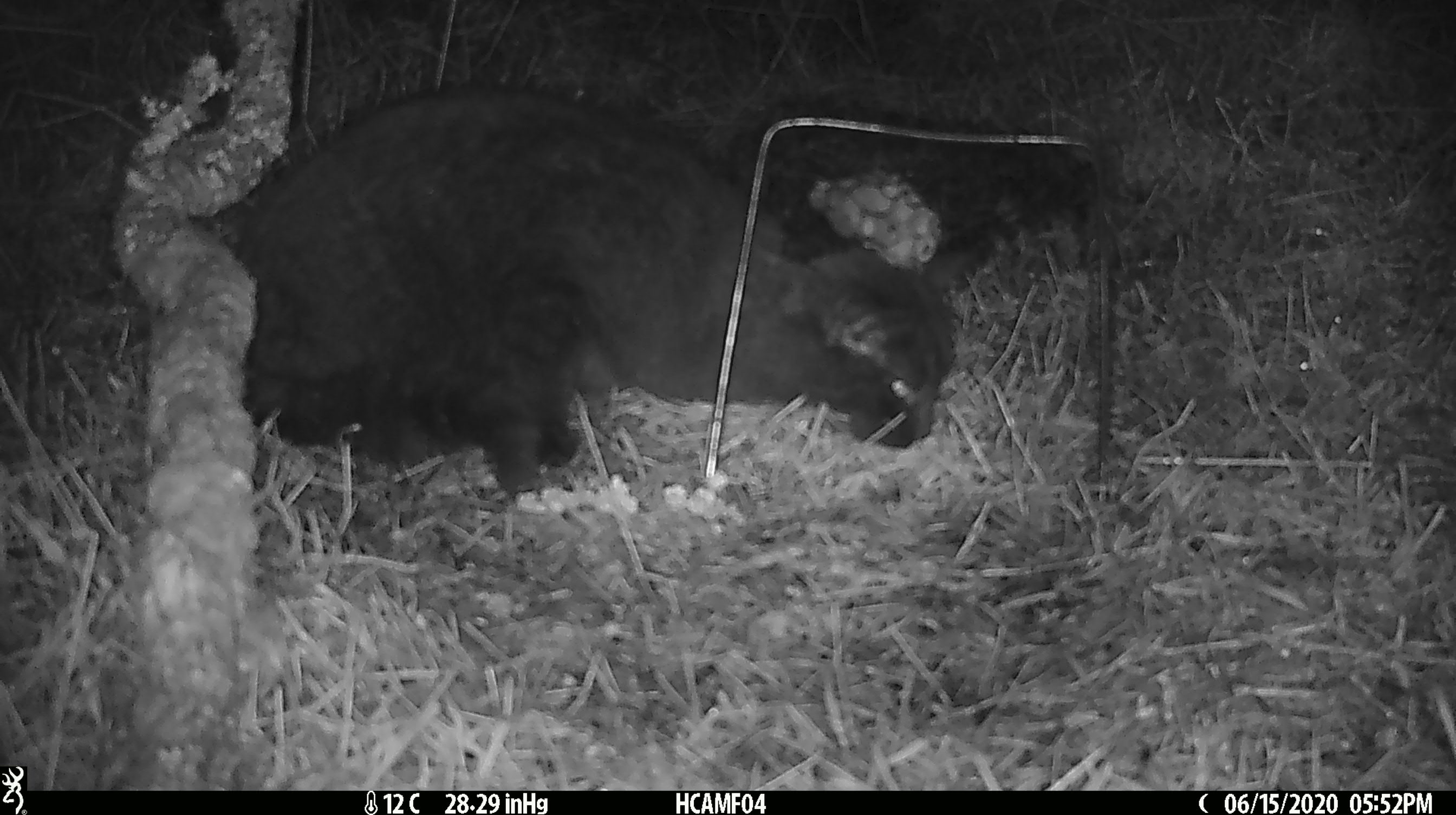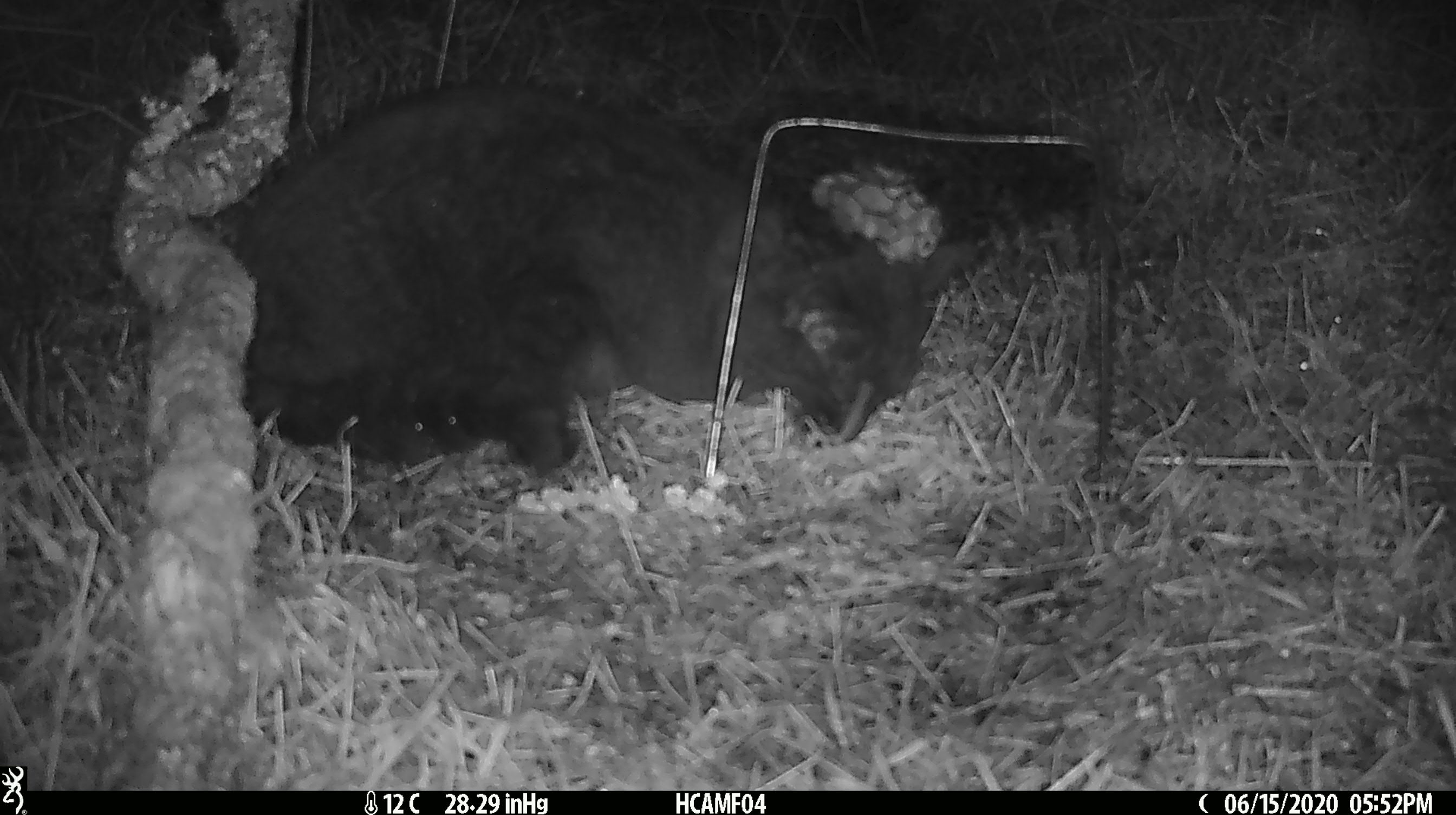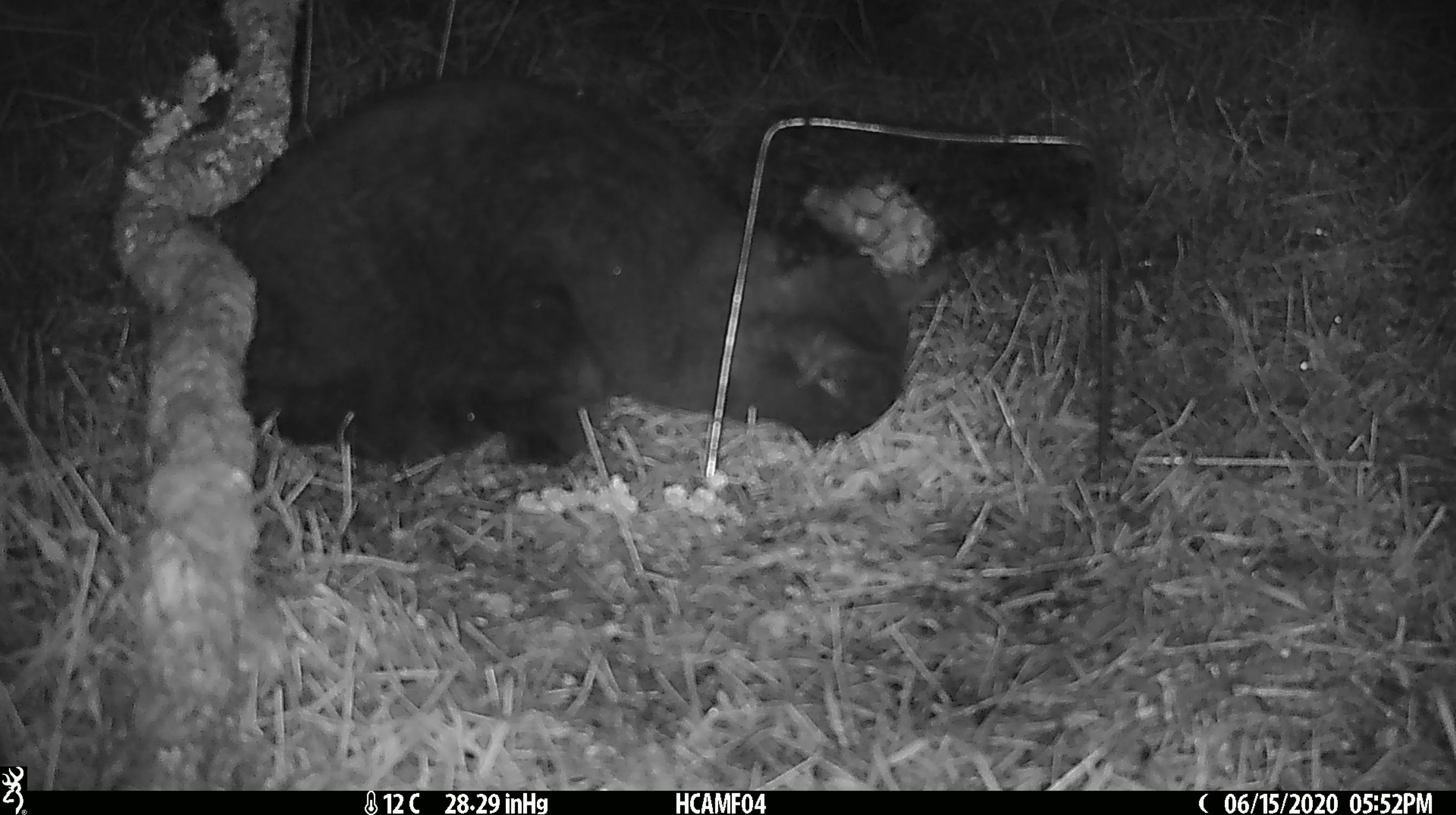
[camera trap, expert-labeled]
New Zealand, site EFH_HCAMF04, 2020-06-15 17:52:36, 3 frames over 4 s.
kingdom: Animalia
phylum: Chordata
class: Mammalia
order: Carnivora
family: Felidae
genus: Felis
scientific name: Felis catus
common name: domestic cat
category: cat